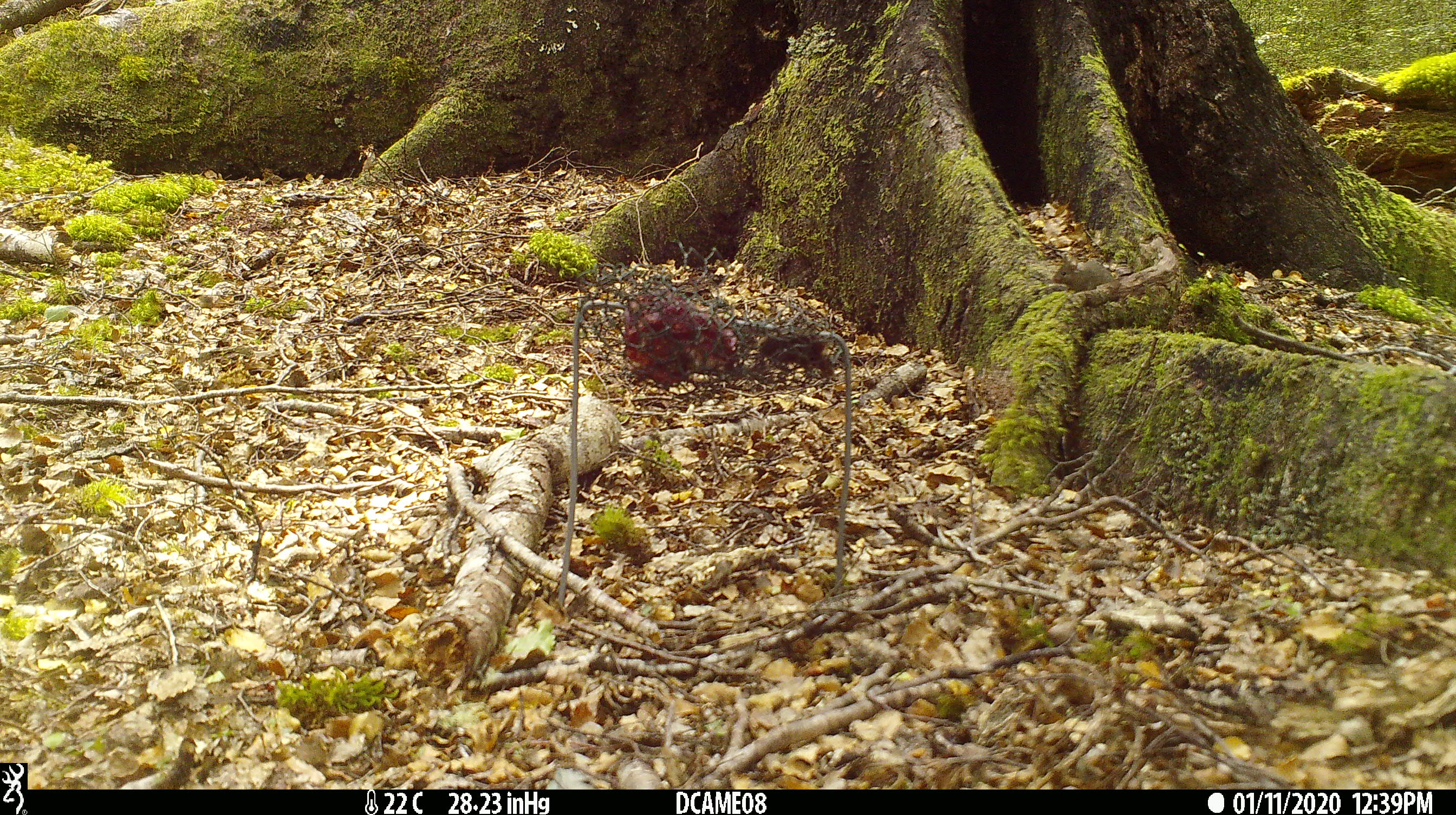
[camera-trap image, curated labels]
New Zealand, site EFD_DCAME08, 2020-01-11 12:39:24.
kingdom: Animalia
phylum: Chordata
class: Mammalia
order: Rodentia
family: Muridae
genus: Mus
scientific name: Mus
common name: mouse